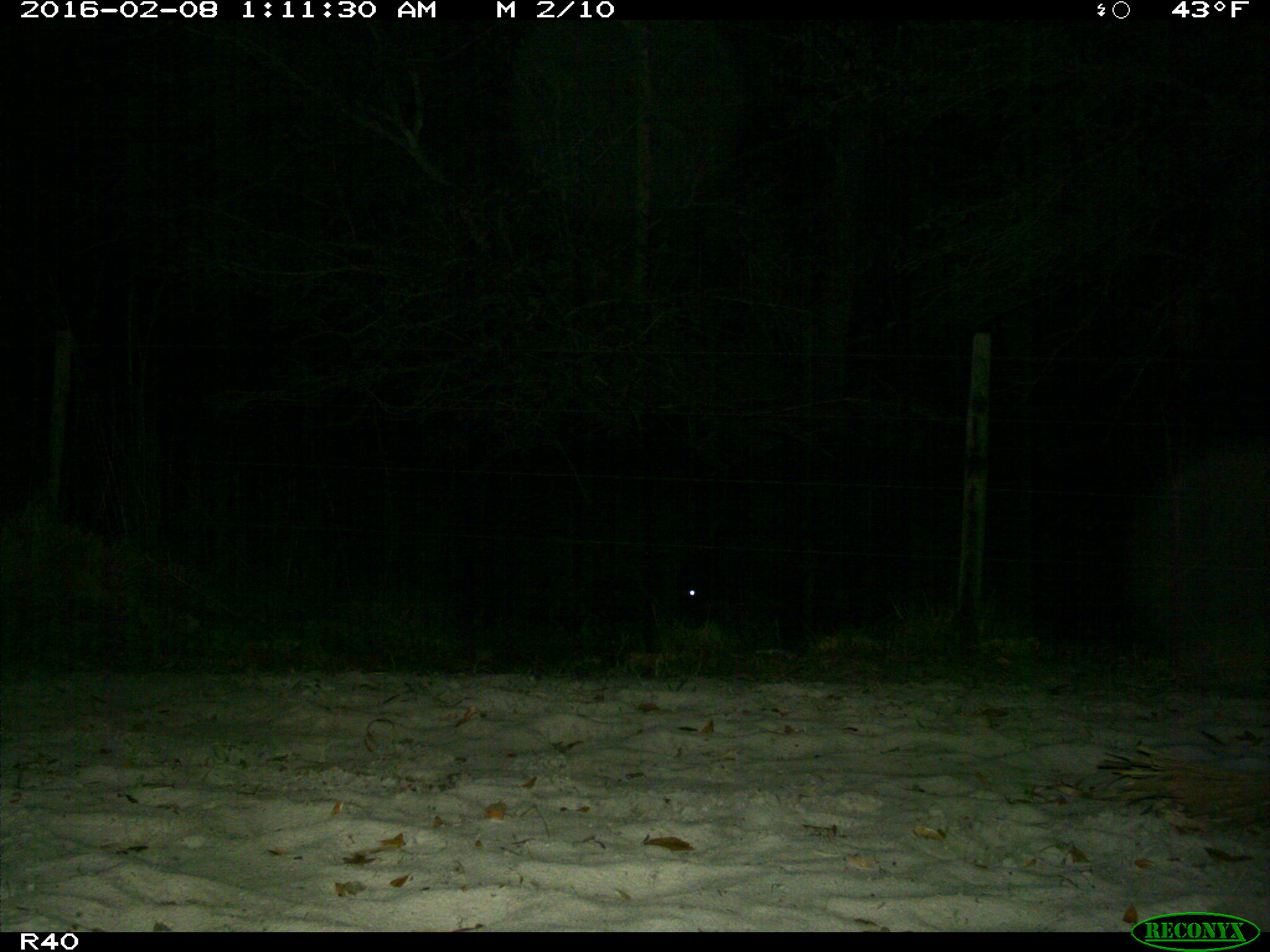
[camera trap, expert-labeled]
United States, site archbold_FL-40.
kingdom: Animalia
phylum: Chordata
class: Mammalia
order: Artiodactyla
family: Bovidae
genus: Bos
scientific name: Bos taurus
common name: domestic cow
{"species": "Bos taurus (domestic cow)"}